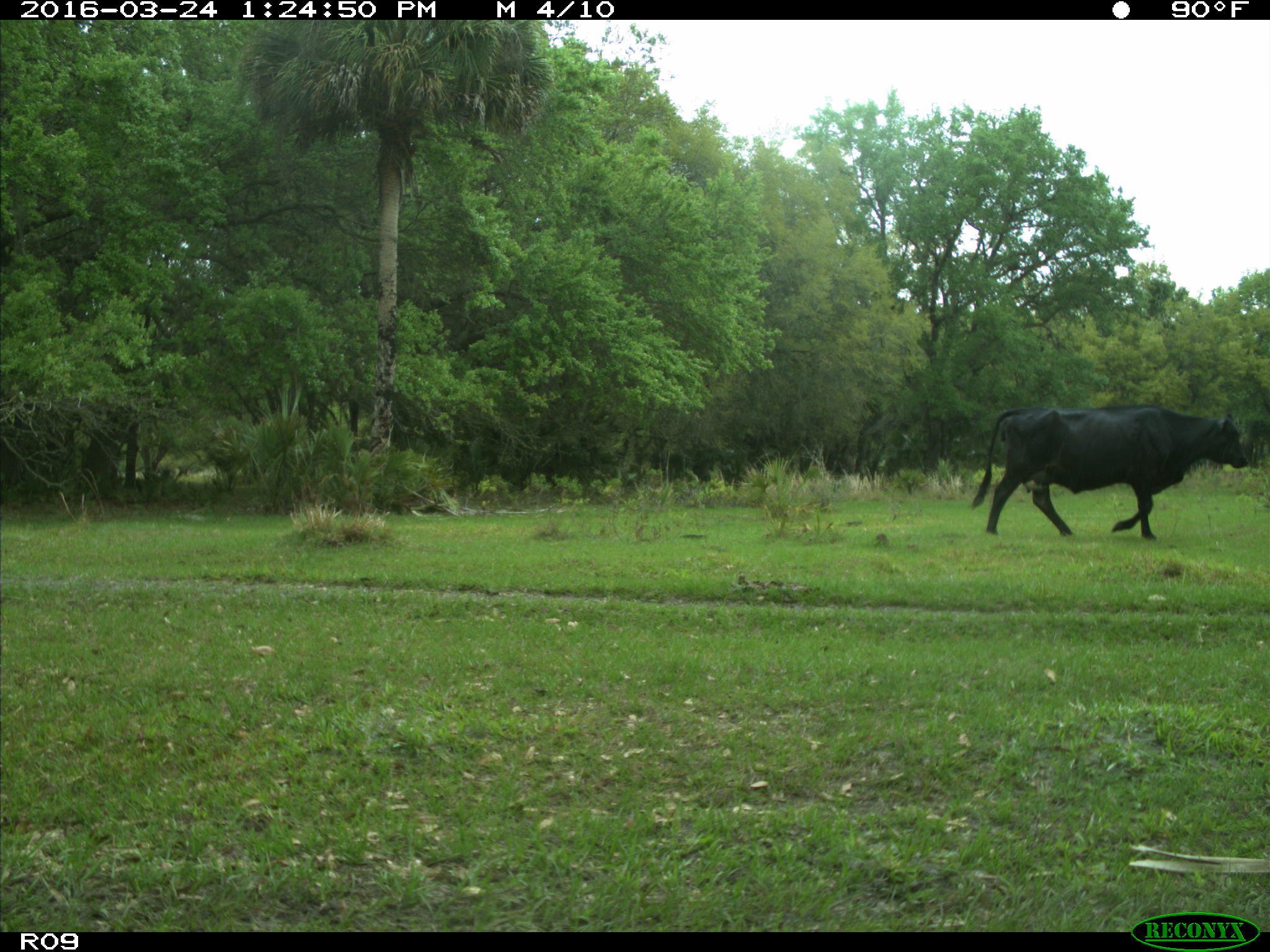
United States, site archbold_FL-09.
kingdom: Animalia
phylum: Chordata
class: Mammalia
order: Artiodactyla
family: Bovidae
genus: Bos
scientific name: Bos taurus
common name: domestic cow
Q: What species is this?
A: Bos taurus (domestic cow).